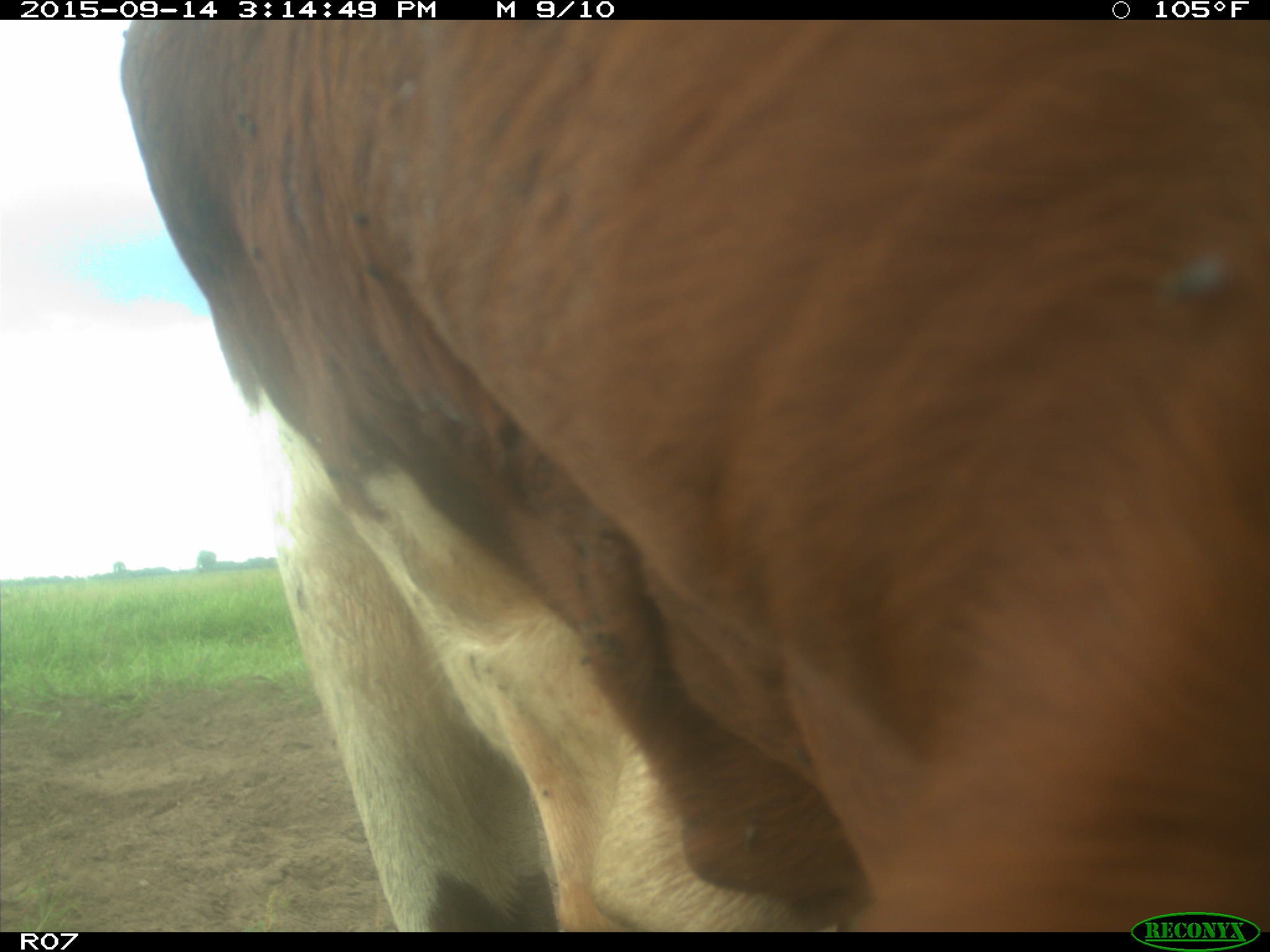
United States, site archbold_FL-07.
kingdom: Animalia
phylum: Chordata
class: Mammalia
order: Artiodactyla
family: Bovidae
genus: Bos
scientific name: Bos taurus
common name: domestic cow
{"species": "Bos taurus (domestic cow)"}